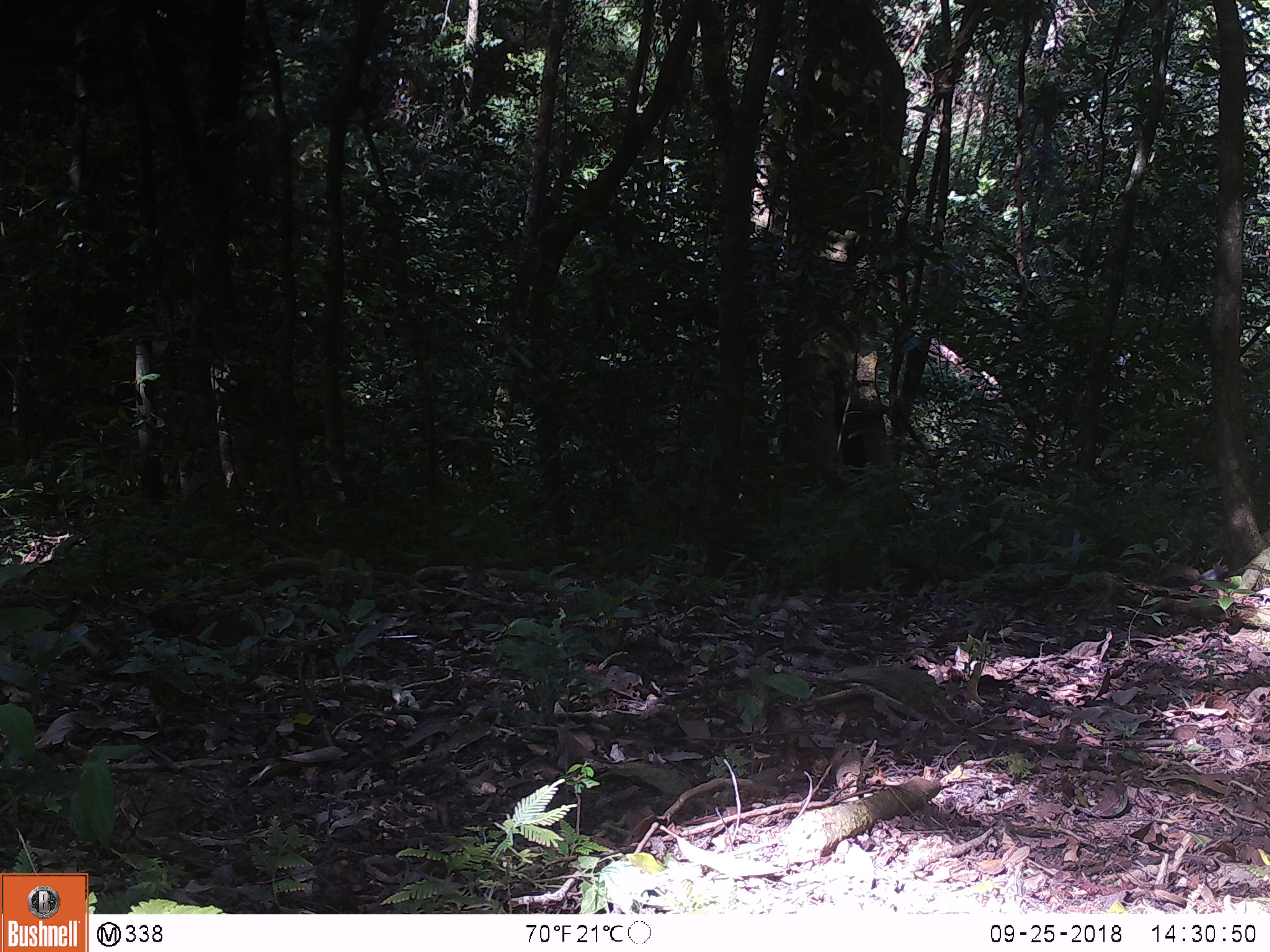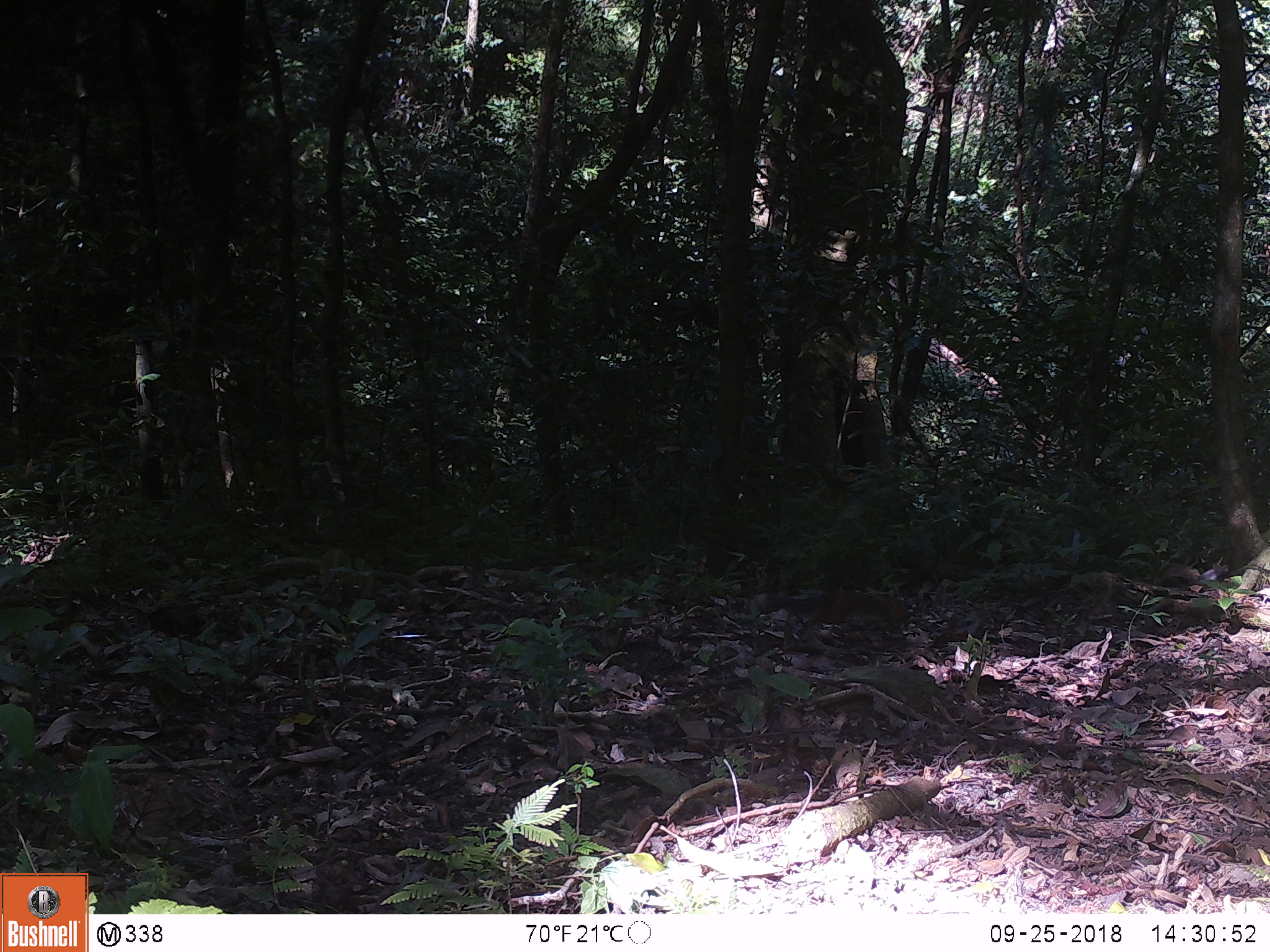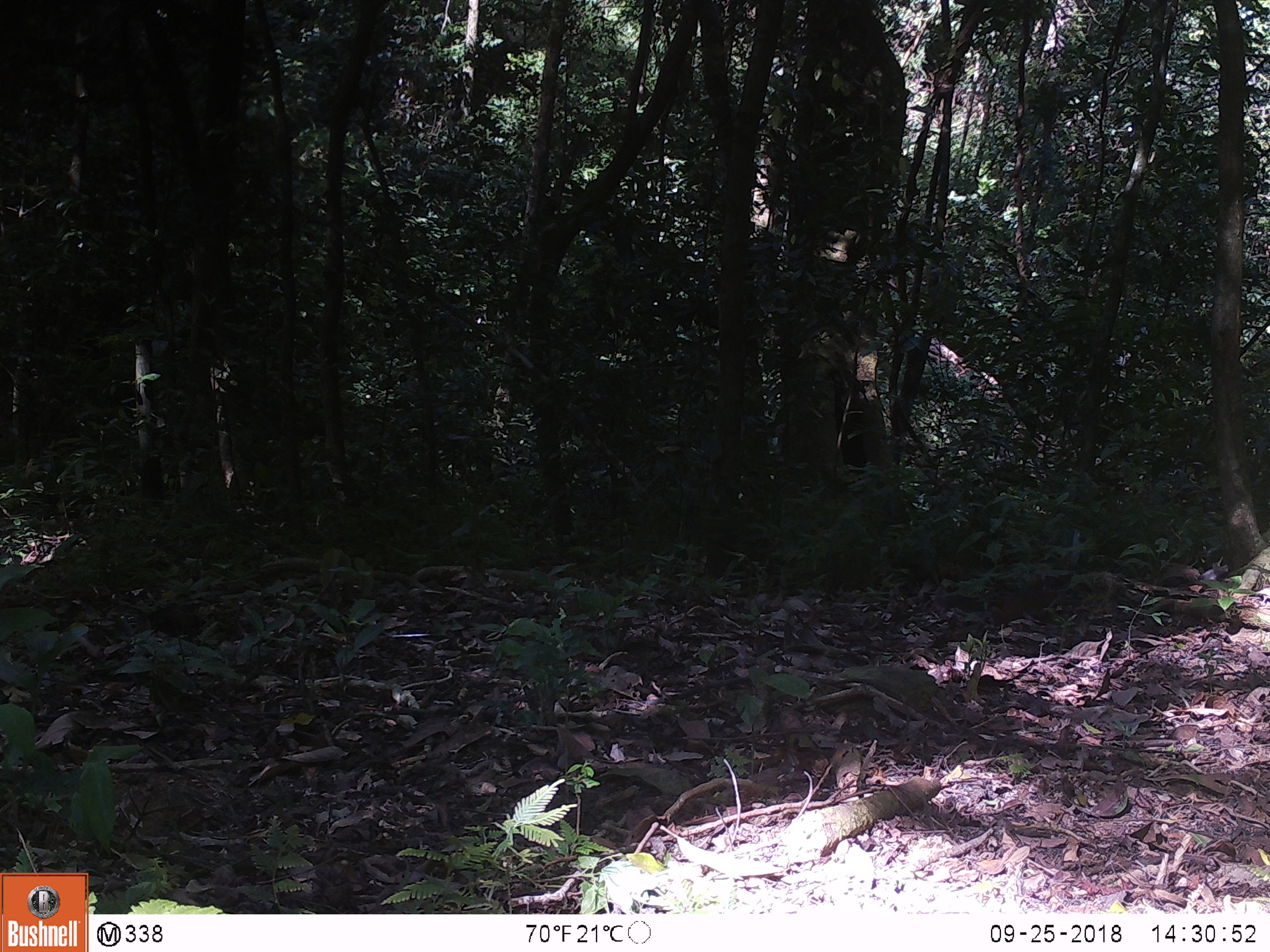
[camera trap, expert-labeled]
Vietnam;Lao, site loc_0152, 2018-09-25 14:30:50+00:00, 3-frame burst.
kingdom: Animalia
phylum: Chordata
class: Mammalia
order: Rodentia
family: Sciuridae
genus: Dremomys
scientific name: Dremomys rufigenis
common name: red-cheeked squirrel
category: red cheeked squirrel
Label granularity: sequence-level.